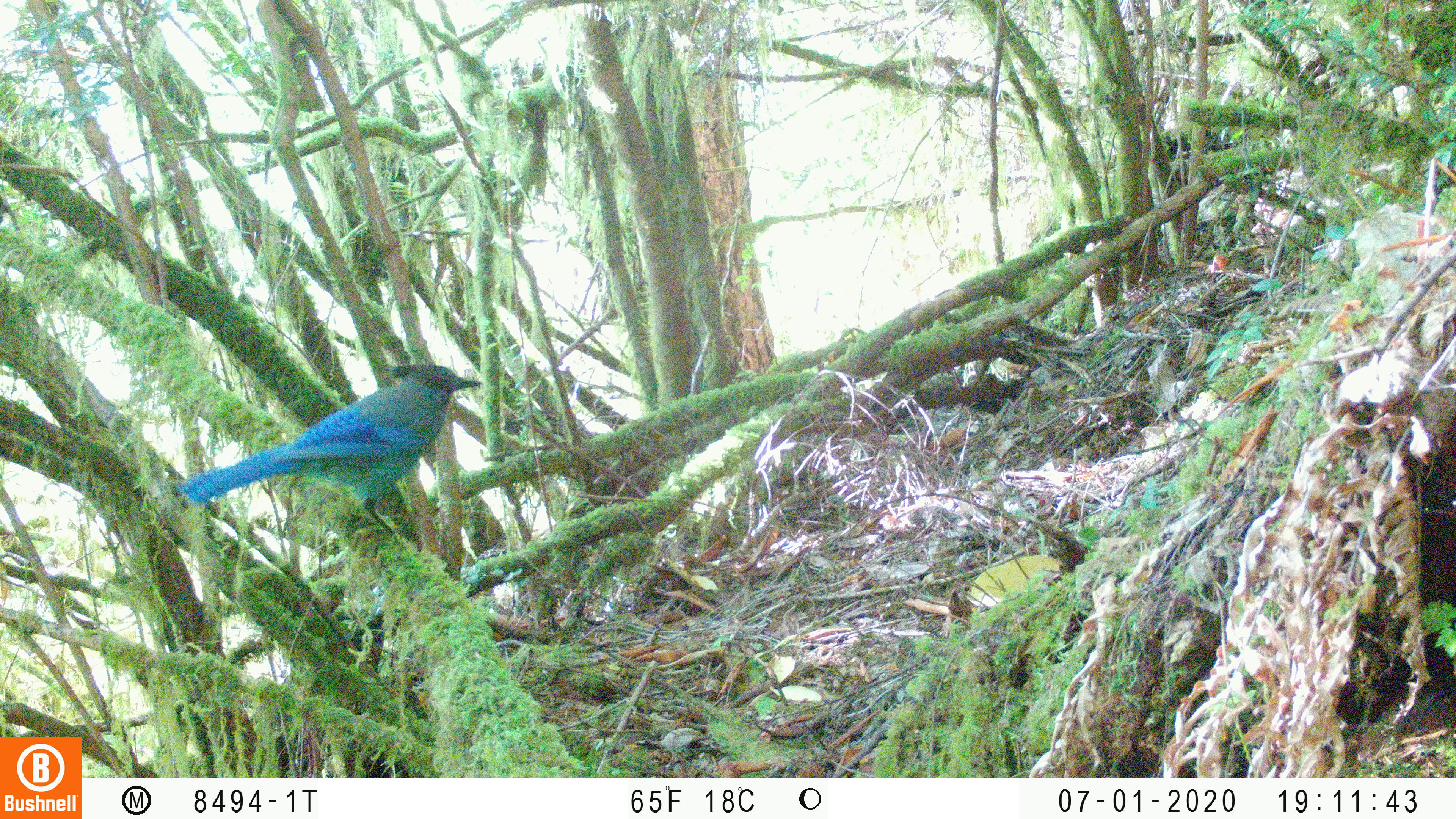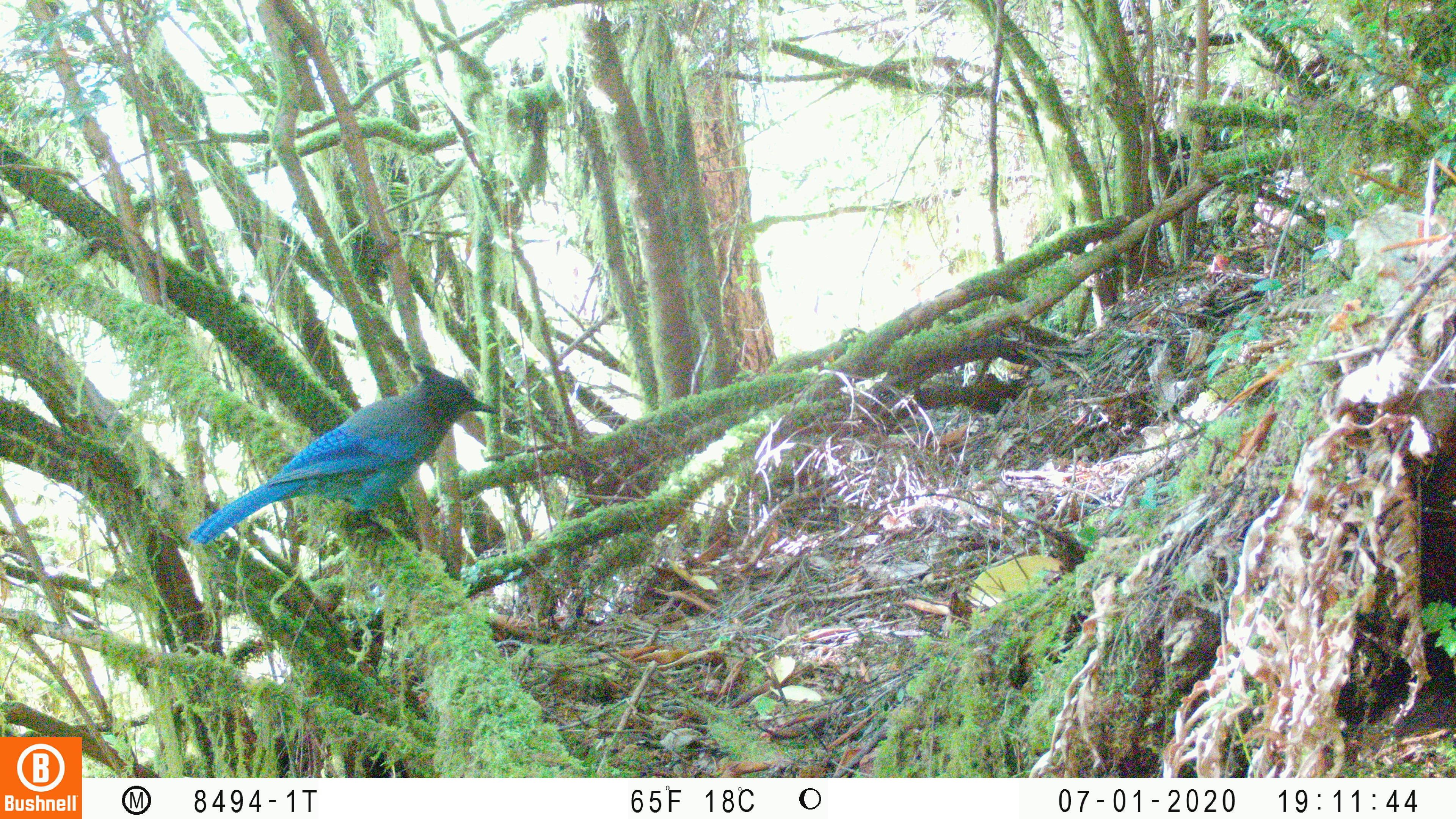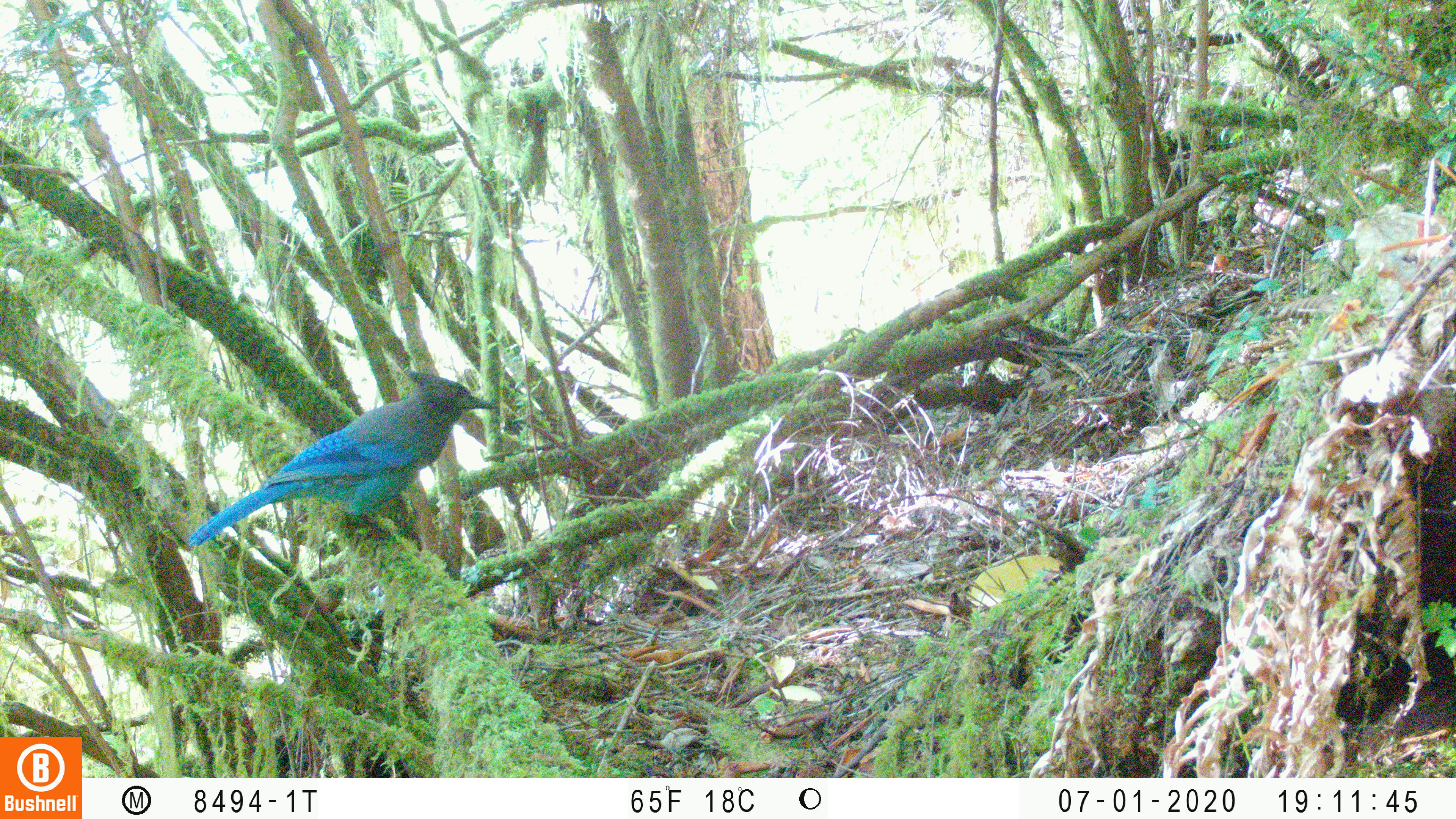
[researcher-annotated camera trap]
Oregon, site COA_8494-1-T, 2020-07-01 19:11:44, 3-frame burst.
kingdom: Animalia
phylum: Chordata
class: Aves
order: Passeriformes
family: Corvidae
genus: Cyanocitta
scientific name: Cyanocitta stelleri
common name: steller's jay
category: stellers jay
Stellers jay (steller's jay) (Cyanocitta stelleri).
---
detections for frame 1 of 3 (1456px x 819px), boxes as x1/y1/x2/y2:
stellers jay: 172/362/484/540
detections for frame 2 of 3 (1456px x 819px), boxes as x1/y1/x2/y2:
stellers jay: 184/372/497/545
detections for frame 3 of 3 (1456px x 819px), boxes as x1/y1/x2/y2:
stellers jay: 184/372/496/548